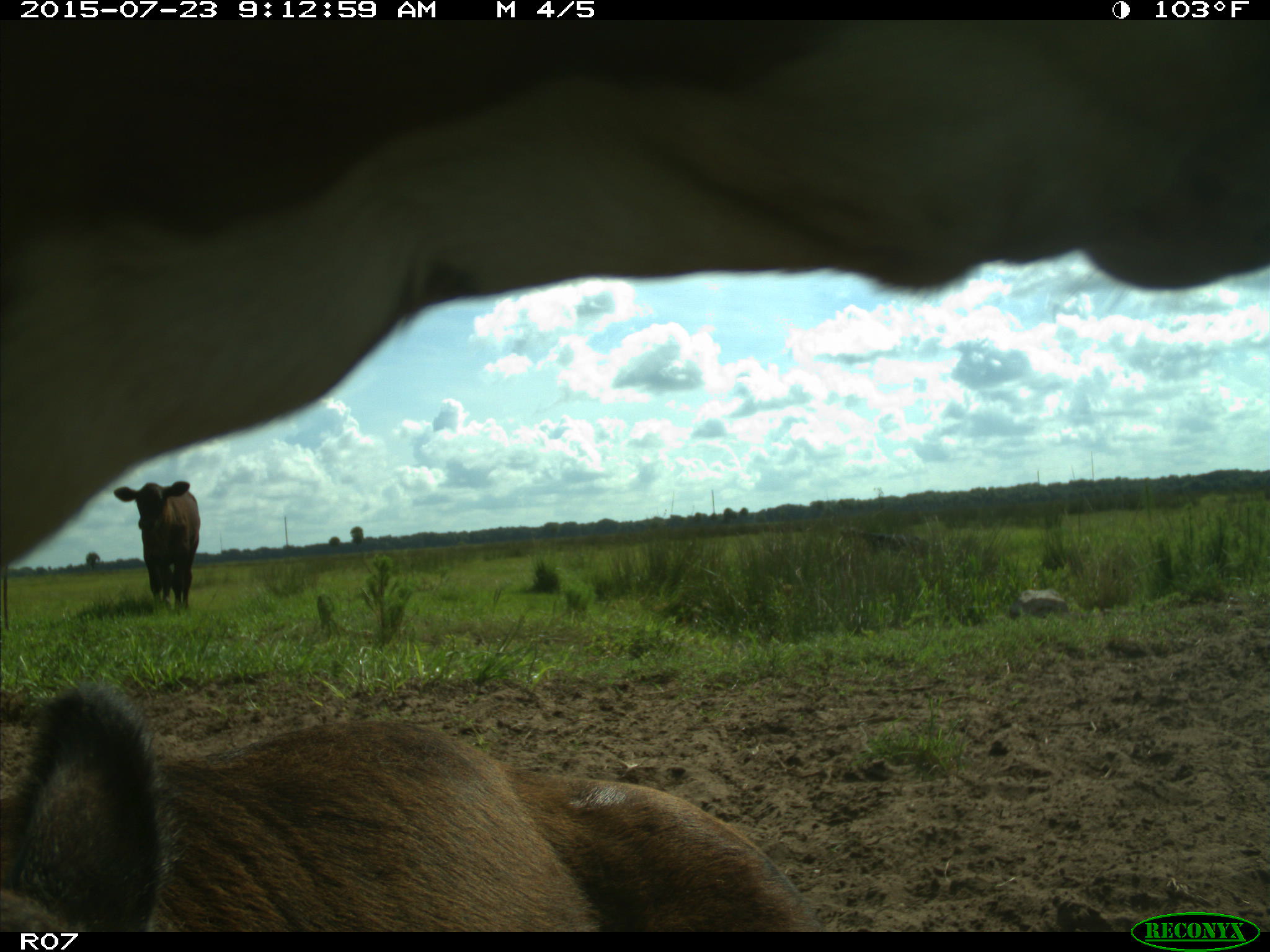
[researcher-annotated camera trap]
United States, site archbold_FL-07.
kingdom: Animalia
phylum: Chordata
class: Mammalia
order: Artiodactyla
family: Bovidae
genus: Bos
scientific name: Bos taurus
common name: domestic cow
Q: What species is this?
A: Bos taurus (domestic cow).